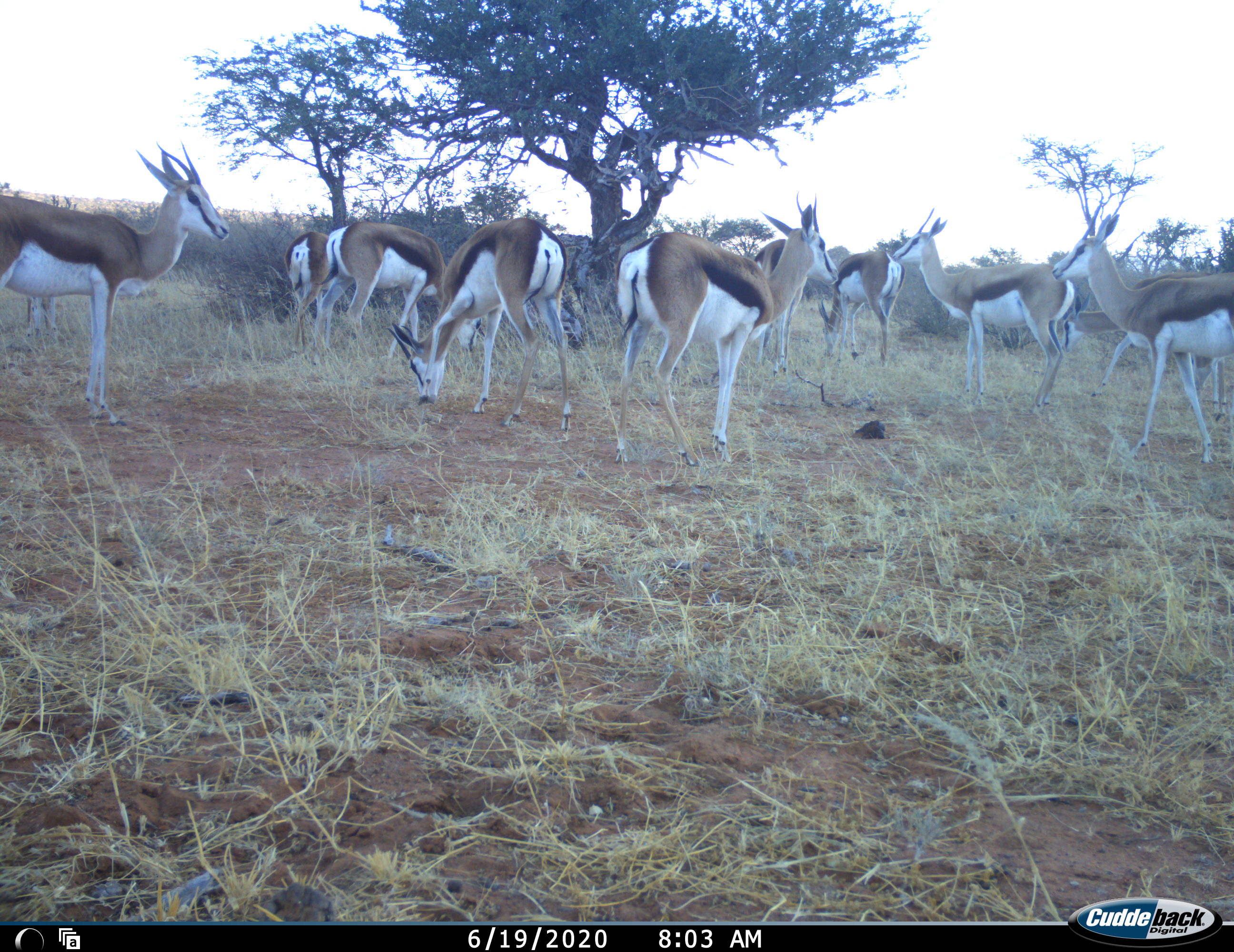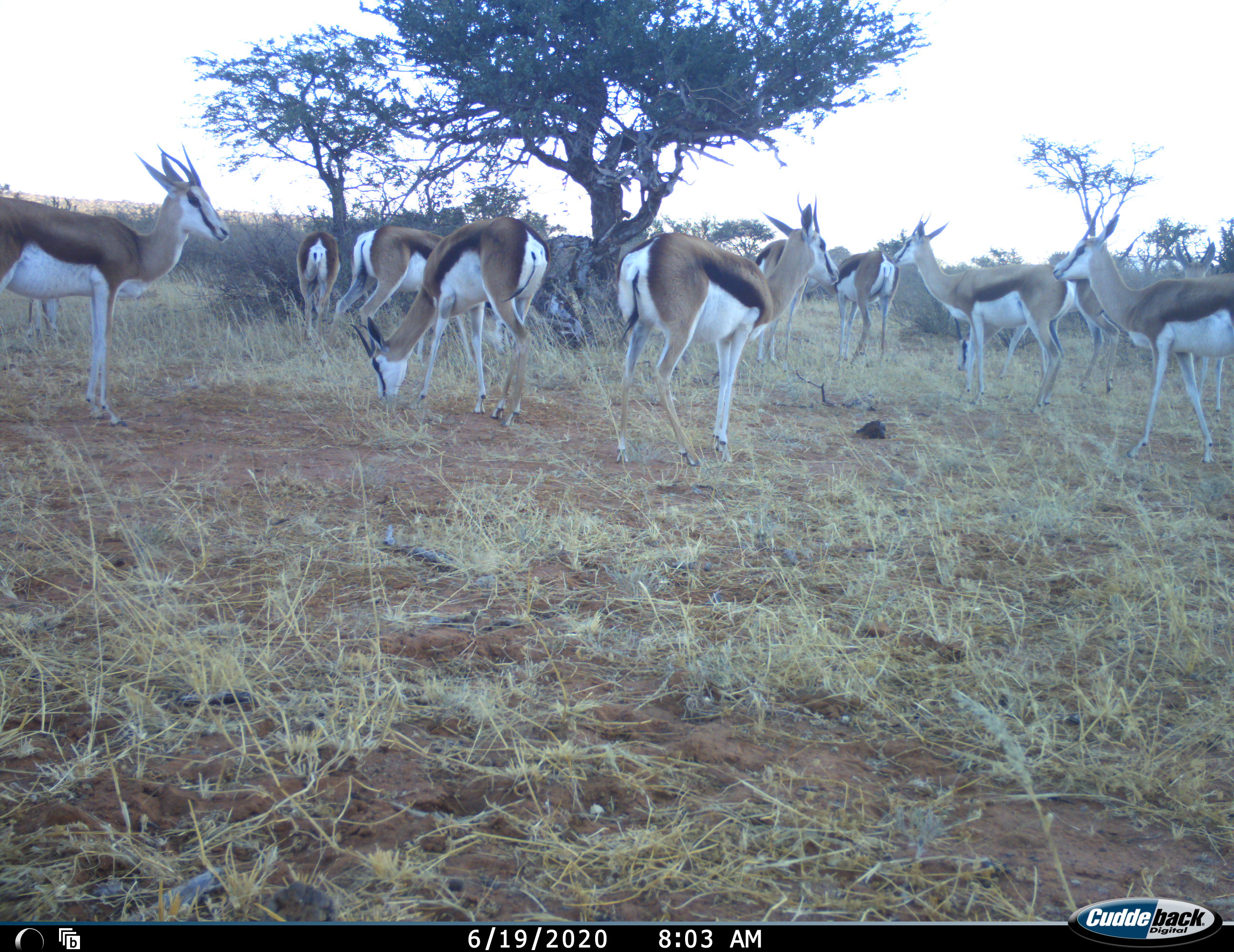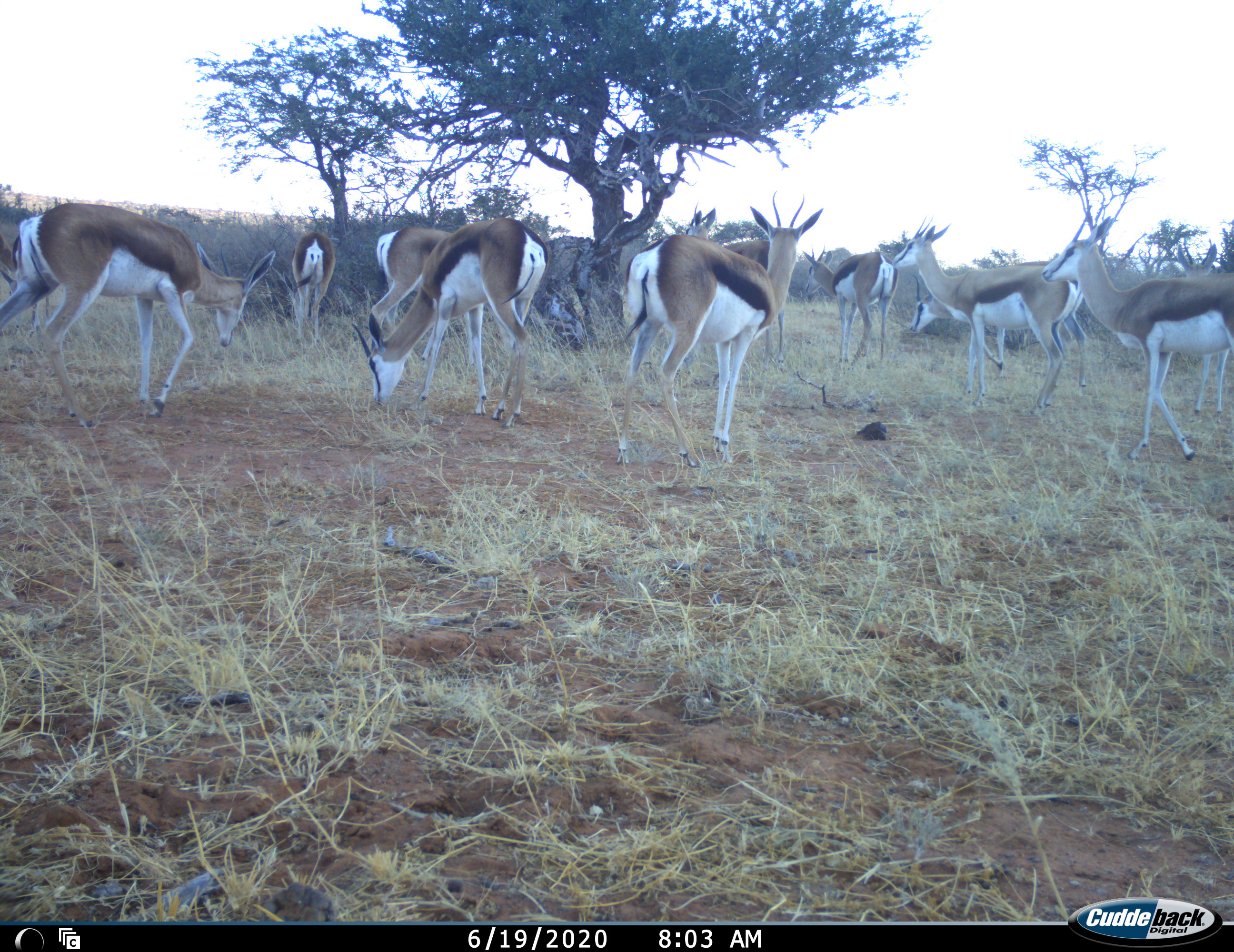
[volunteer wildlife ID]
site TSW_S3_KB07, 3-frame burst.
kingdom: Animalia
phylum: Chordata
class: Mammalia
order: Artiodactyla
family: Bovidae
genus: Antidorcas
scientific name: Antidorcas marsupialis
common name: springbok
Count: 11-50.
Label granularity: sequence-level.